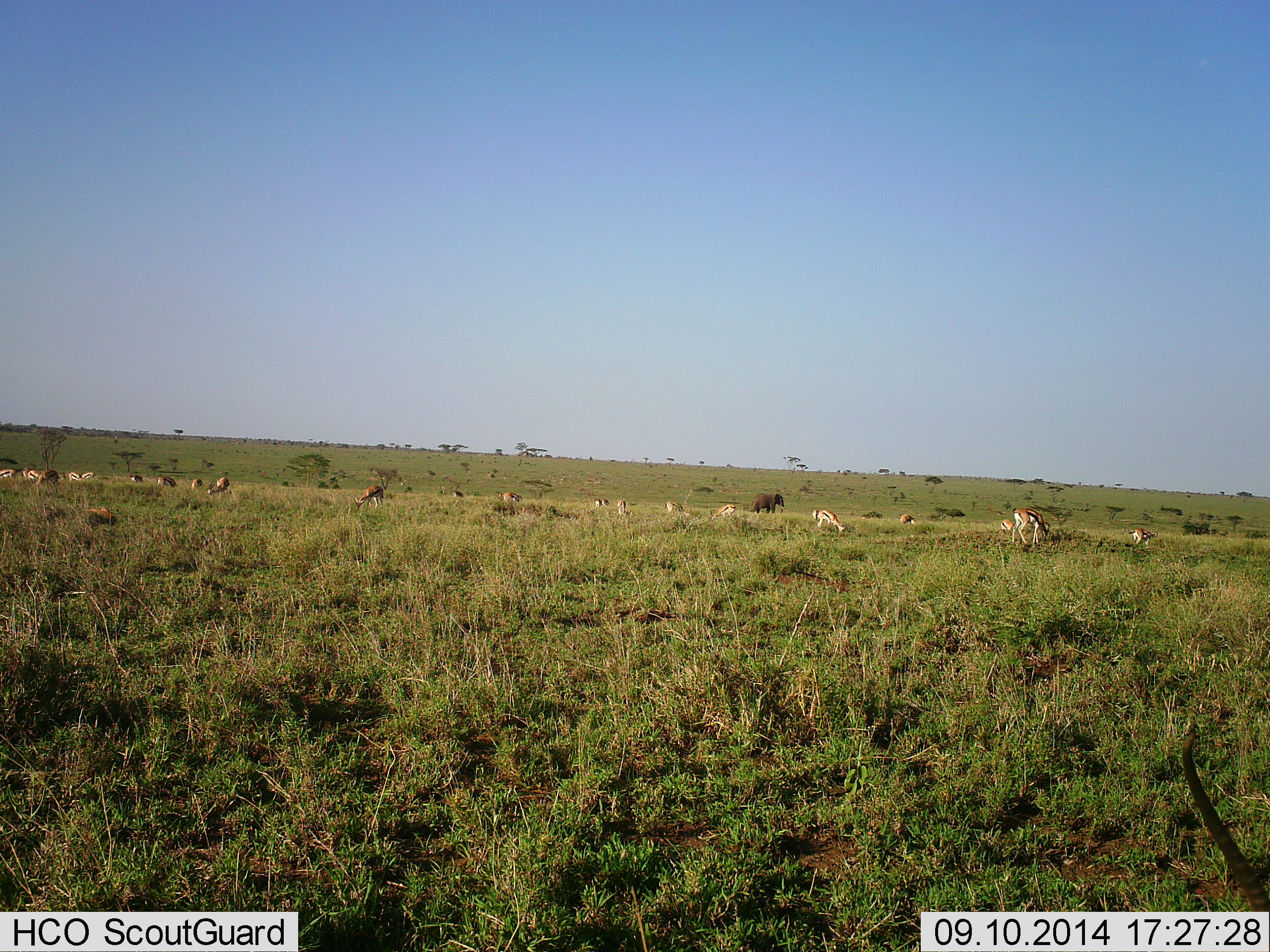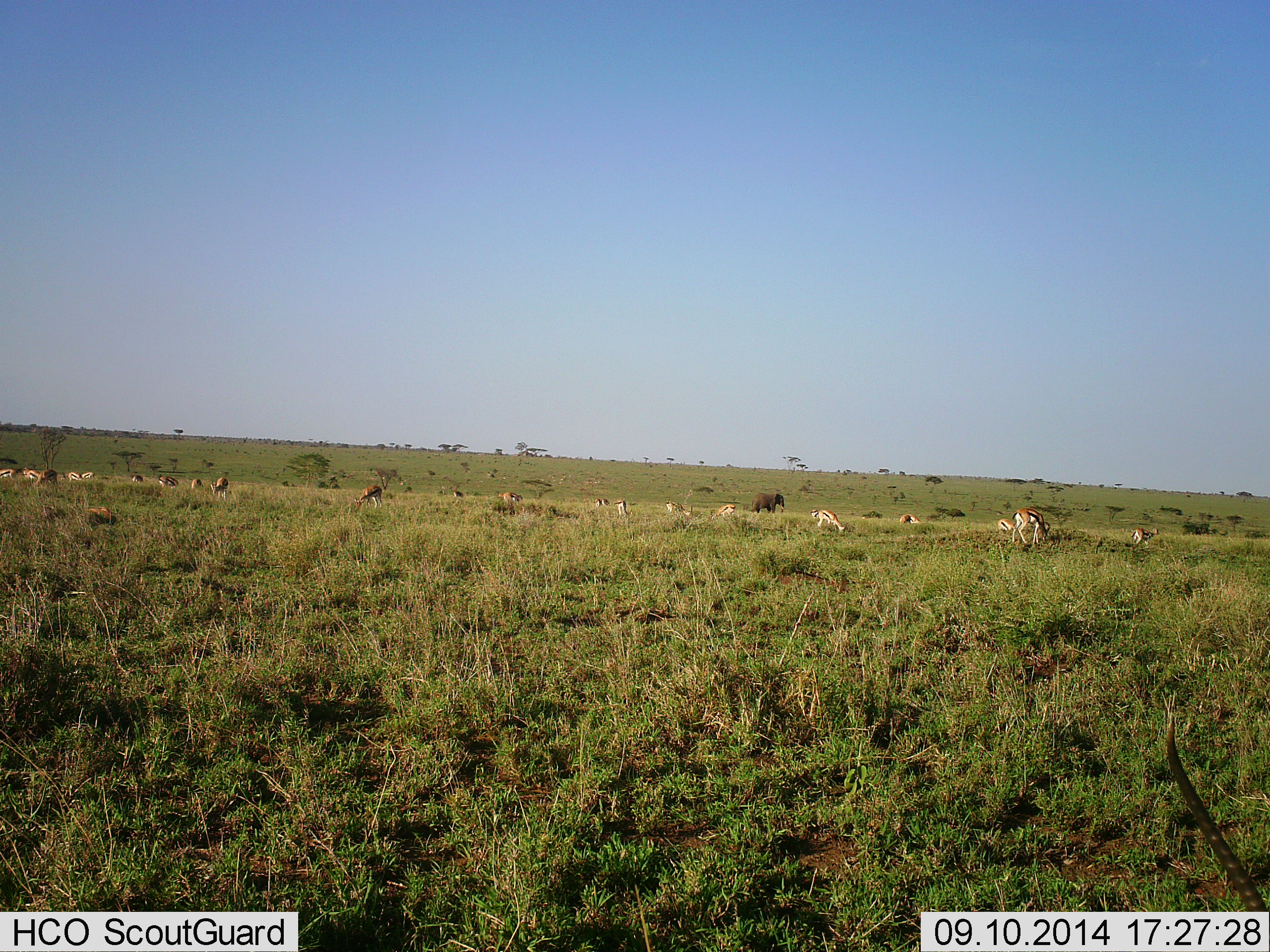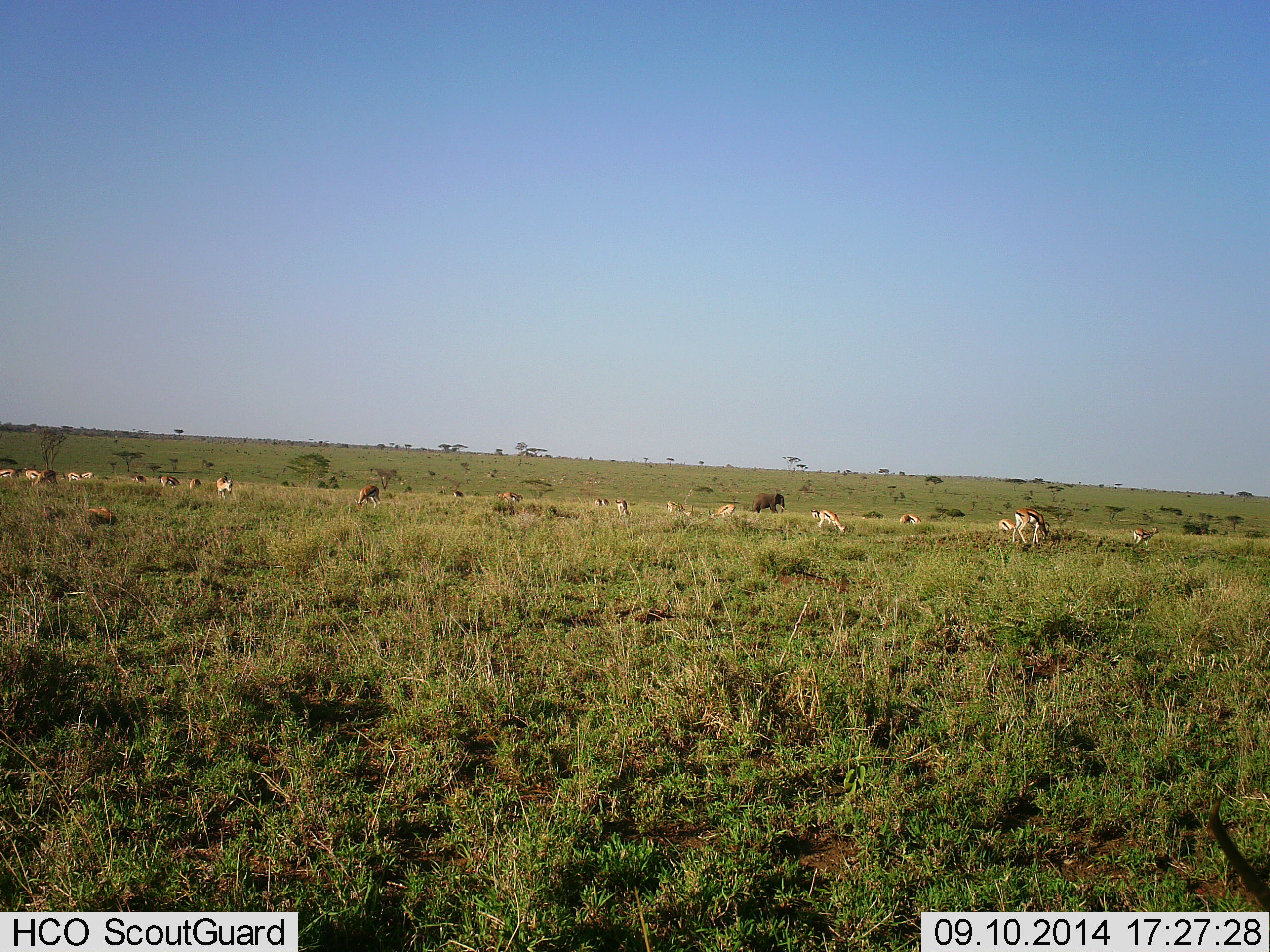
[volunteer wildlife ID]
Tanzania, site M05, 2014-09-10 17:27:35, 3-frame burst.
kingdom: Animalia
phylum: Chordata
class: Mammalia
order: Artiodactyla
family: Bovidae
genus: Eudorcas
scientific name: Eudorcas thomsonii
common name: thomson's gazelle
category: gazellethomsons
Gazellethomsons (thomson's gazelle) (Eudorcas thomsonii), count 11-50. Behavior (volunteer vote fractions): standing 42%, resting 5%, moving 16%, interacting 5%. Young present (vote fraction): 0%. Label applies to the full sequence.